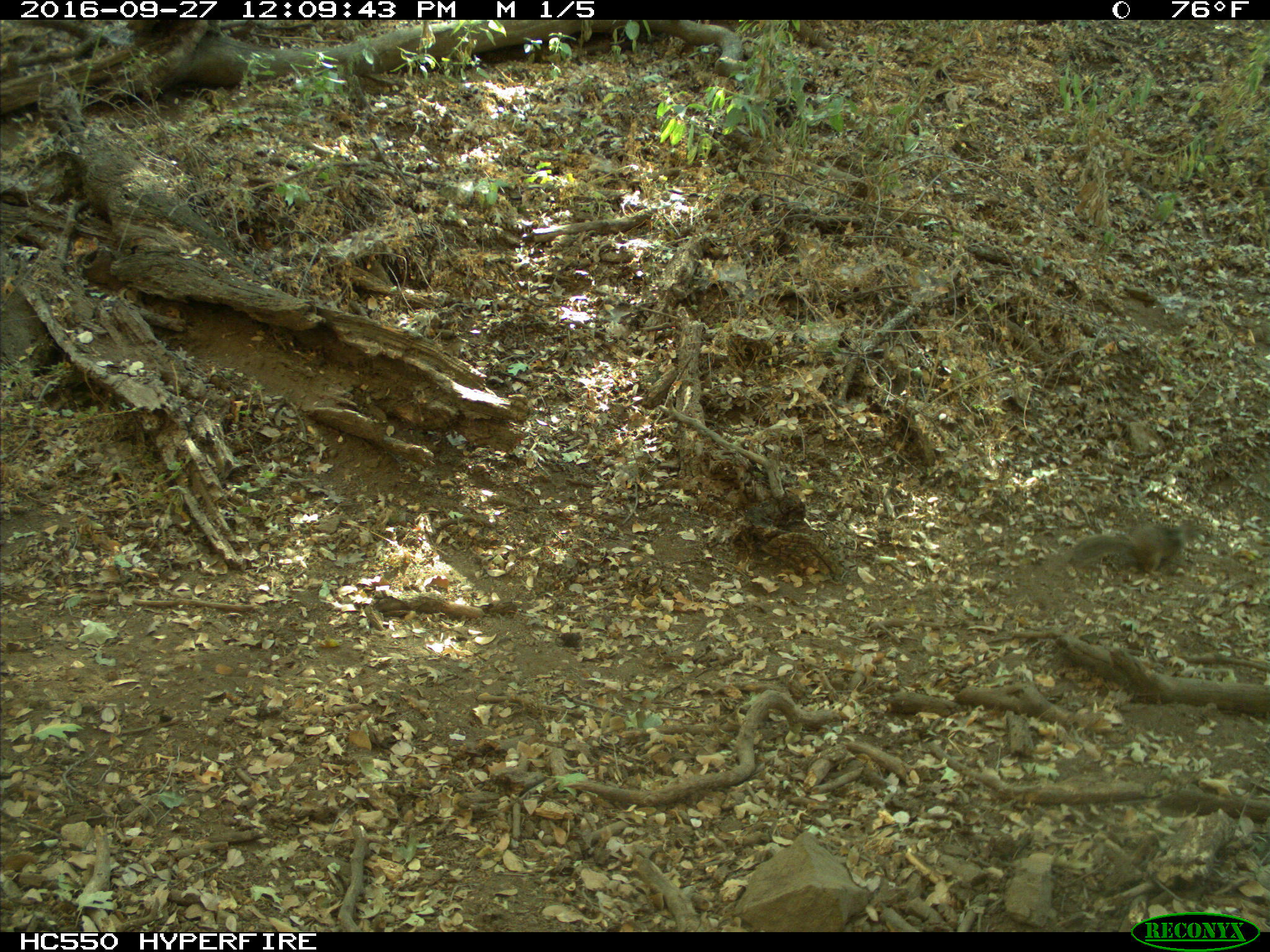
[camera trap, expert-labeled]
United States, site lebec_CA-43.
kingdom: Animalia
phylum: Chordata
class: Mammalia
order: Rodentia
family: Sciuridae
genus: Otospermophilus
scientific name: Otospermophilus beecheyi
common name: california ground squirrel